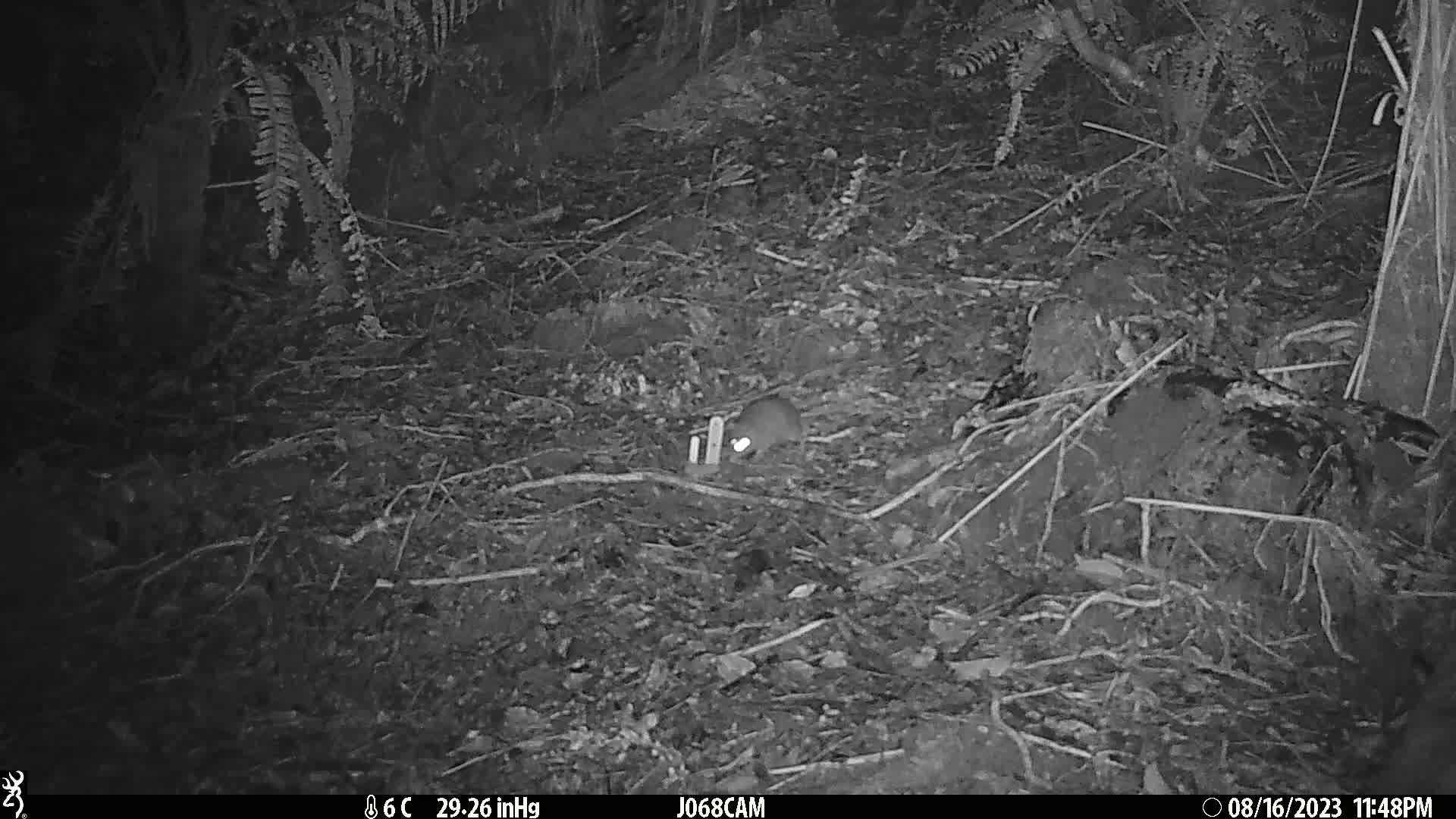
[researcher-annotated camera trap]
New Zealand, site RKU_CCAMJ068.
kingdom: Animalia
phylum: Chordata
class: Mammalia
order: Rodentia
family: Muridae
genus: Rattus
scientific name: Rattus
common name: rat